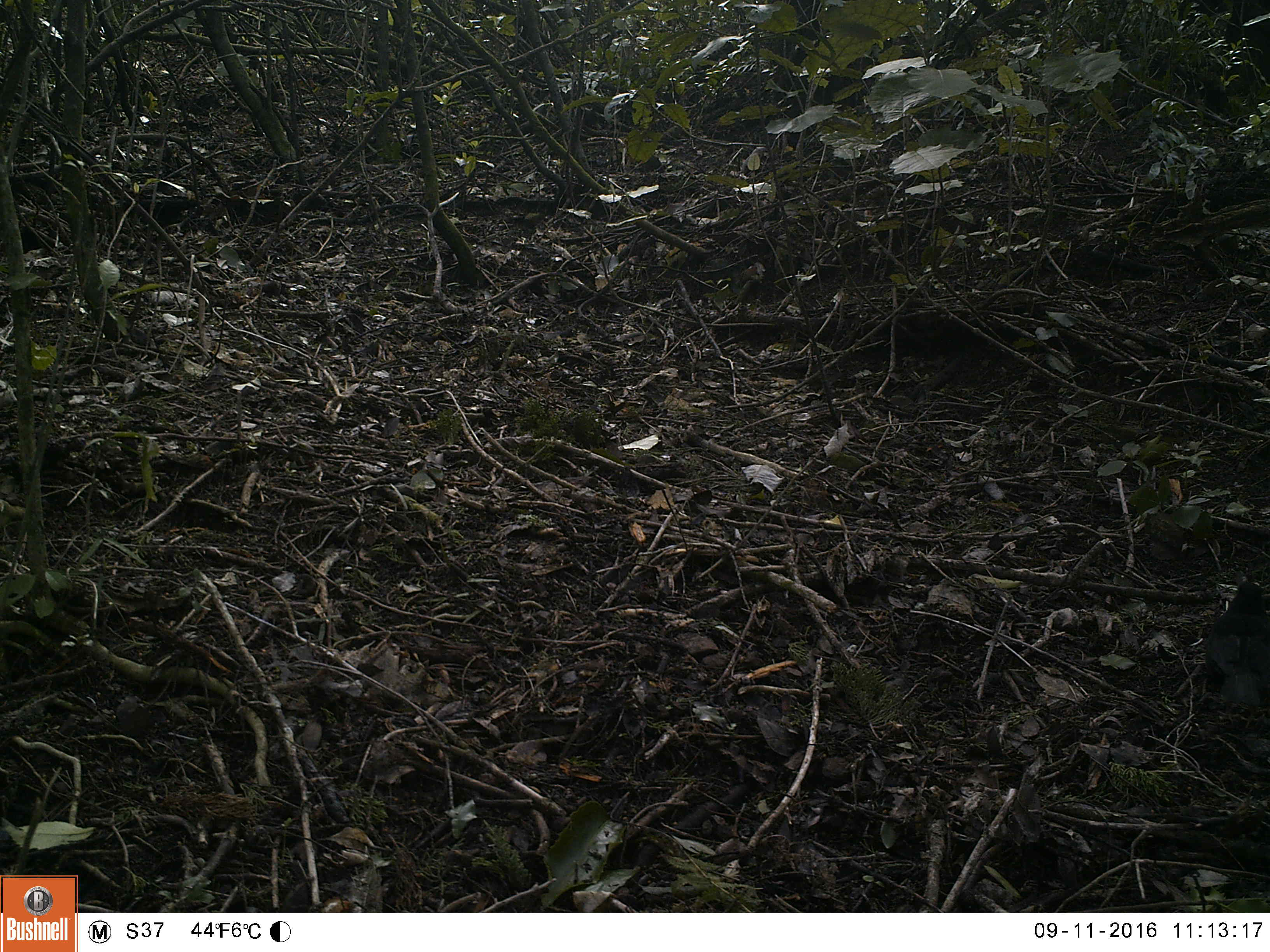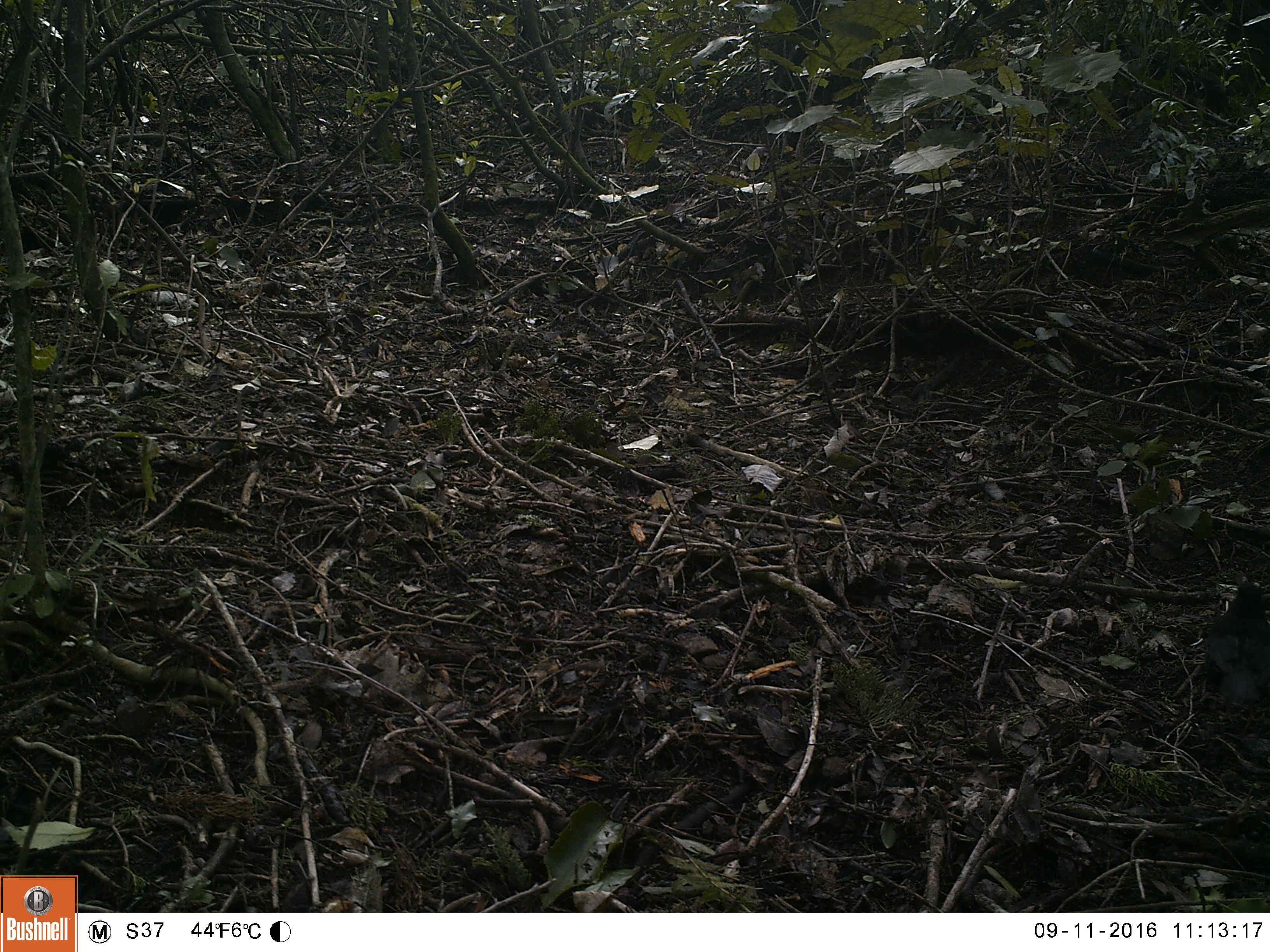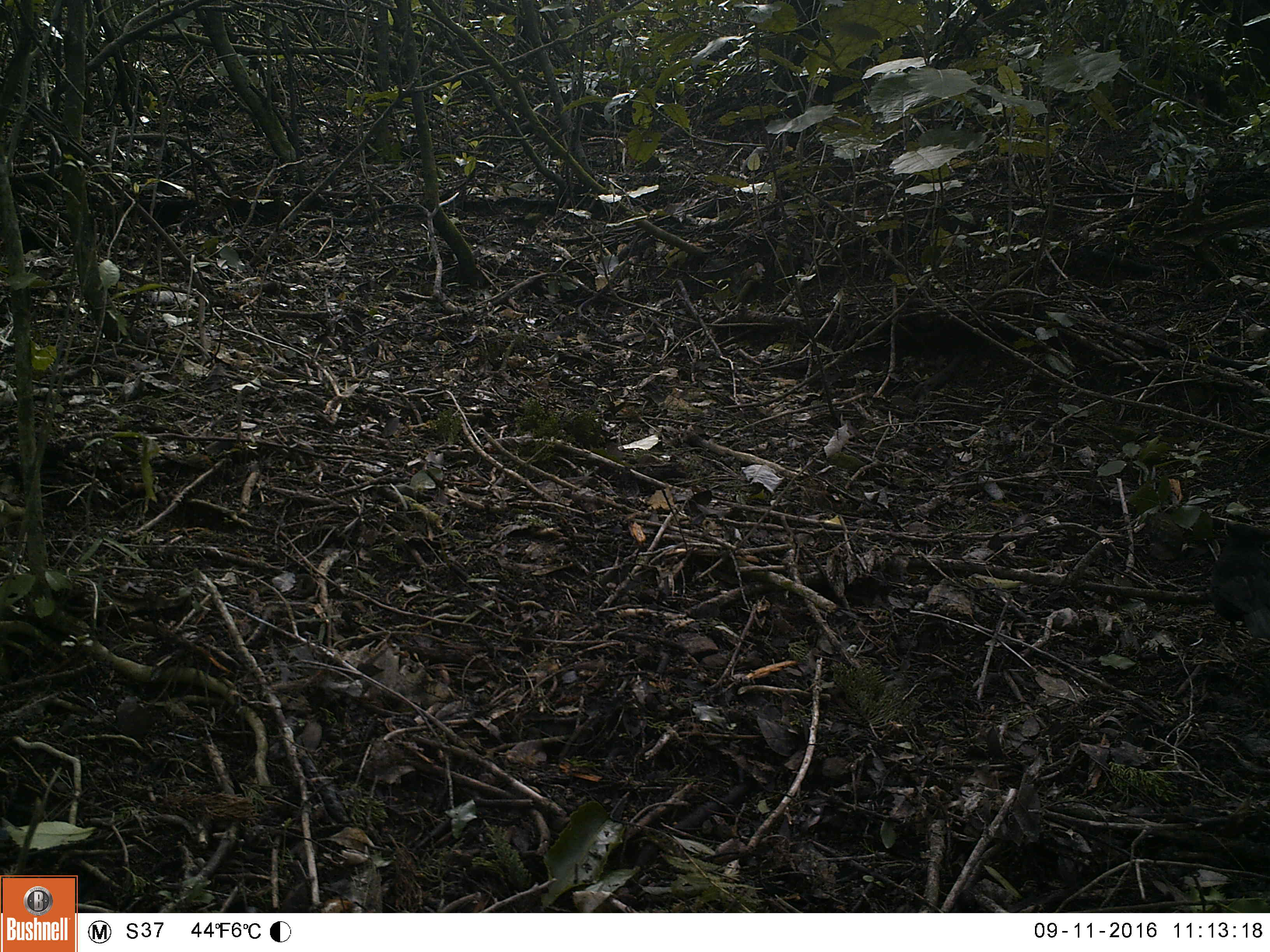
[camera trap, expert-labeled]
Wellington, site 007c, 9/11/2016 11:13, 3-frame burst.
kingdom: Animalia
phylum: Chordata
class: Aves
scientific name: Aves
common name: bird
Bird (Aves).